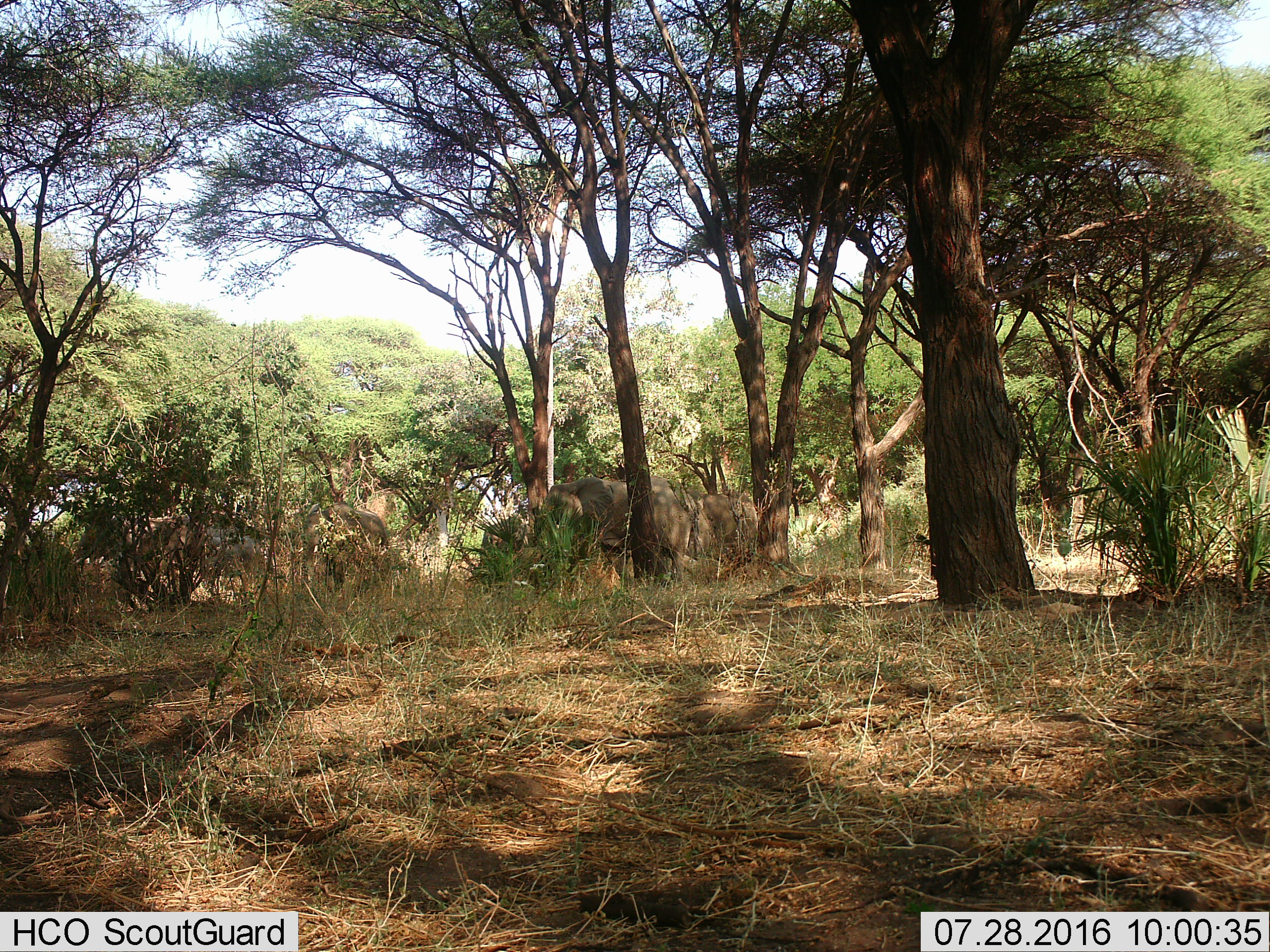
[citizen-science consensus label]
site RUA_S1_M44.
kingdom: Animalia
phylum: Chordata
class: Mammalia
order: Proboscidea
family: Elephantidae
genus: Loxodonta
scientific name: Loxodonta africana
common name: african bush elephant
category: elephant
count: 5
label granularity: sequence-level